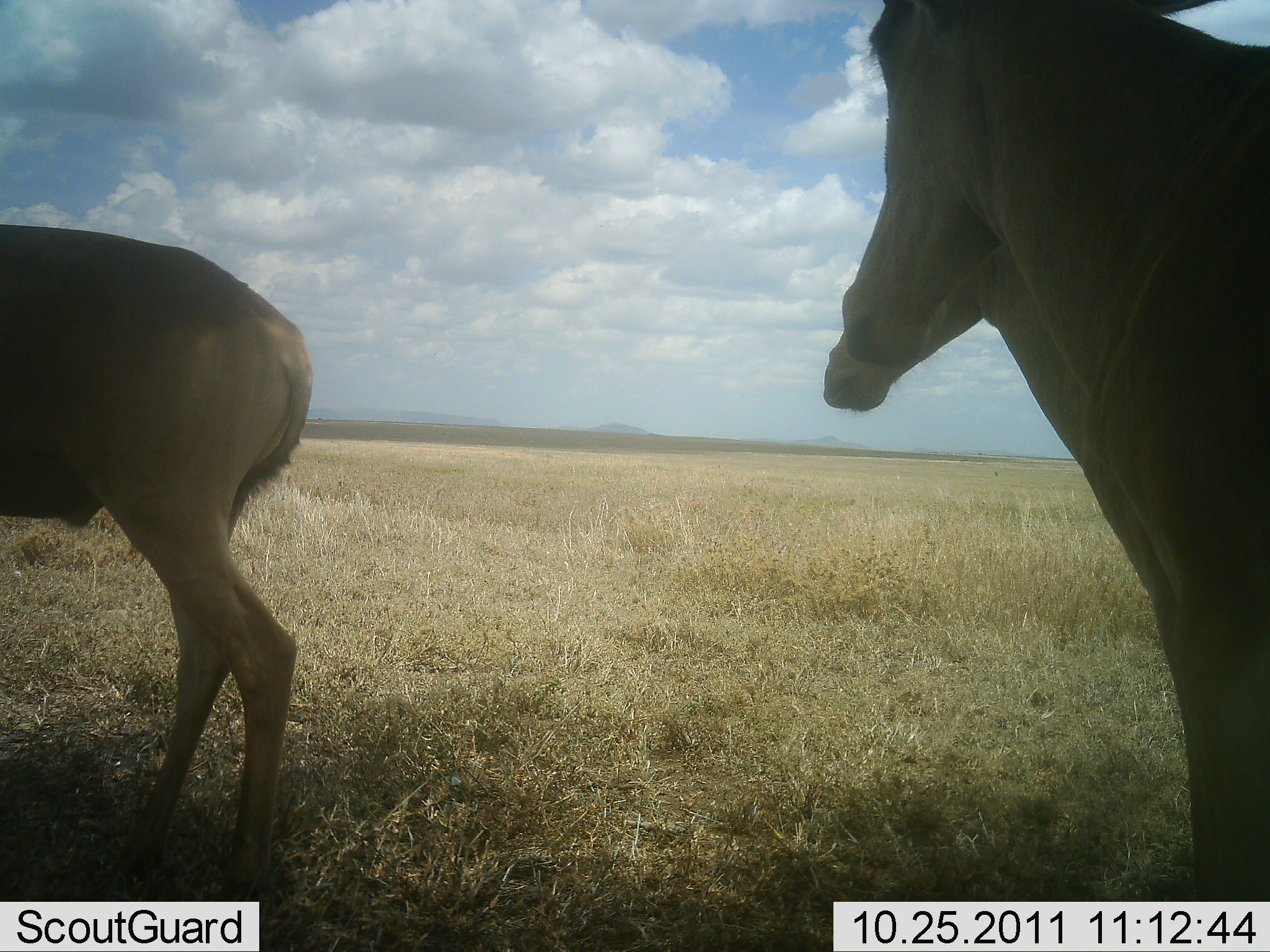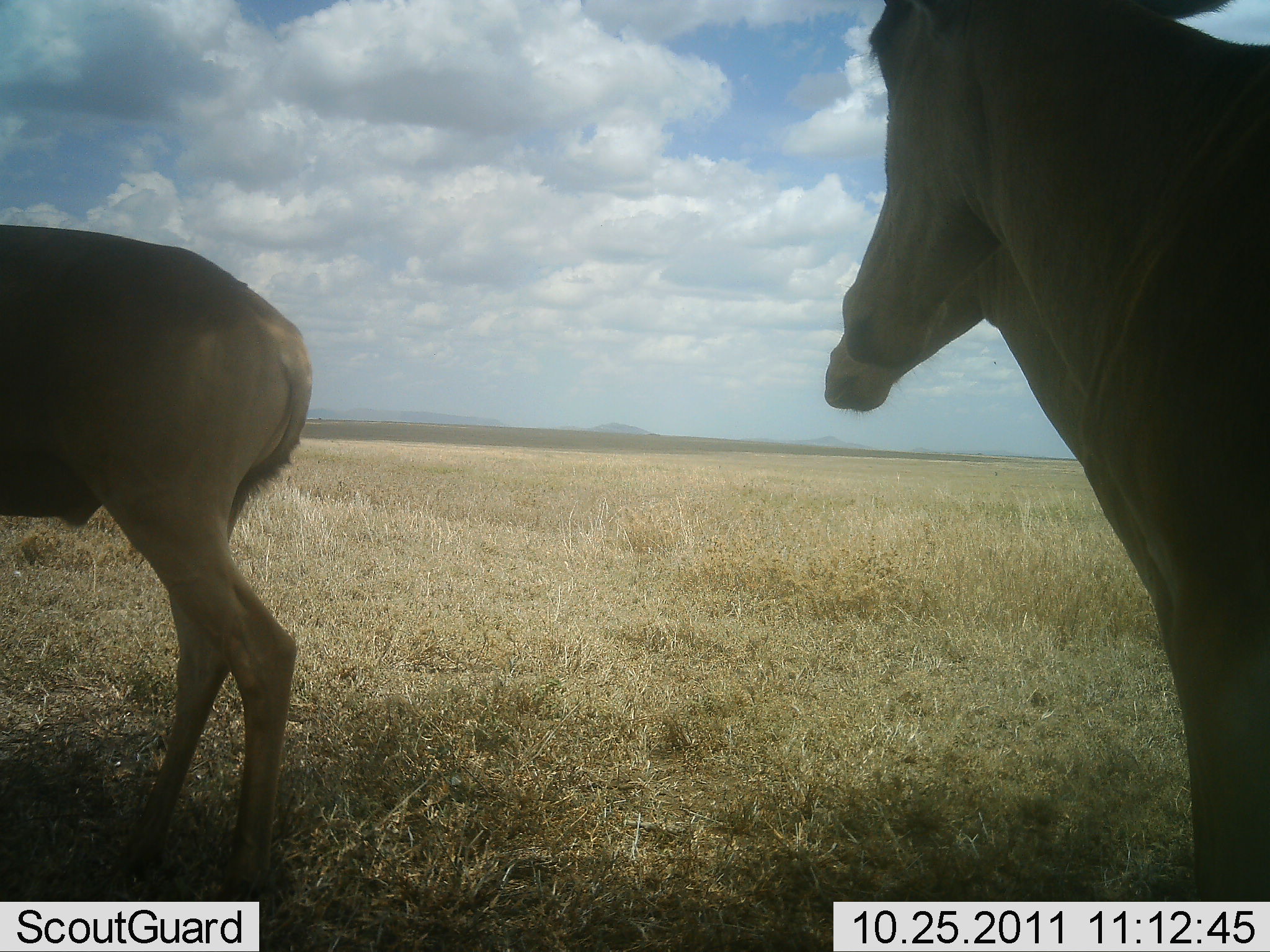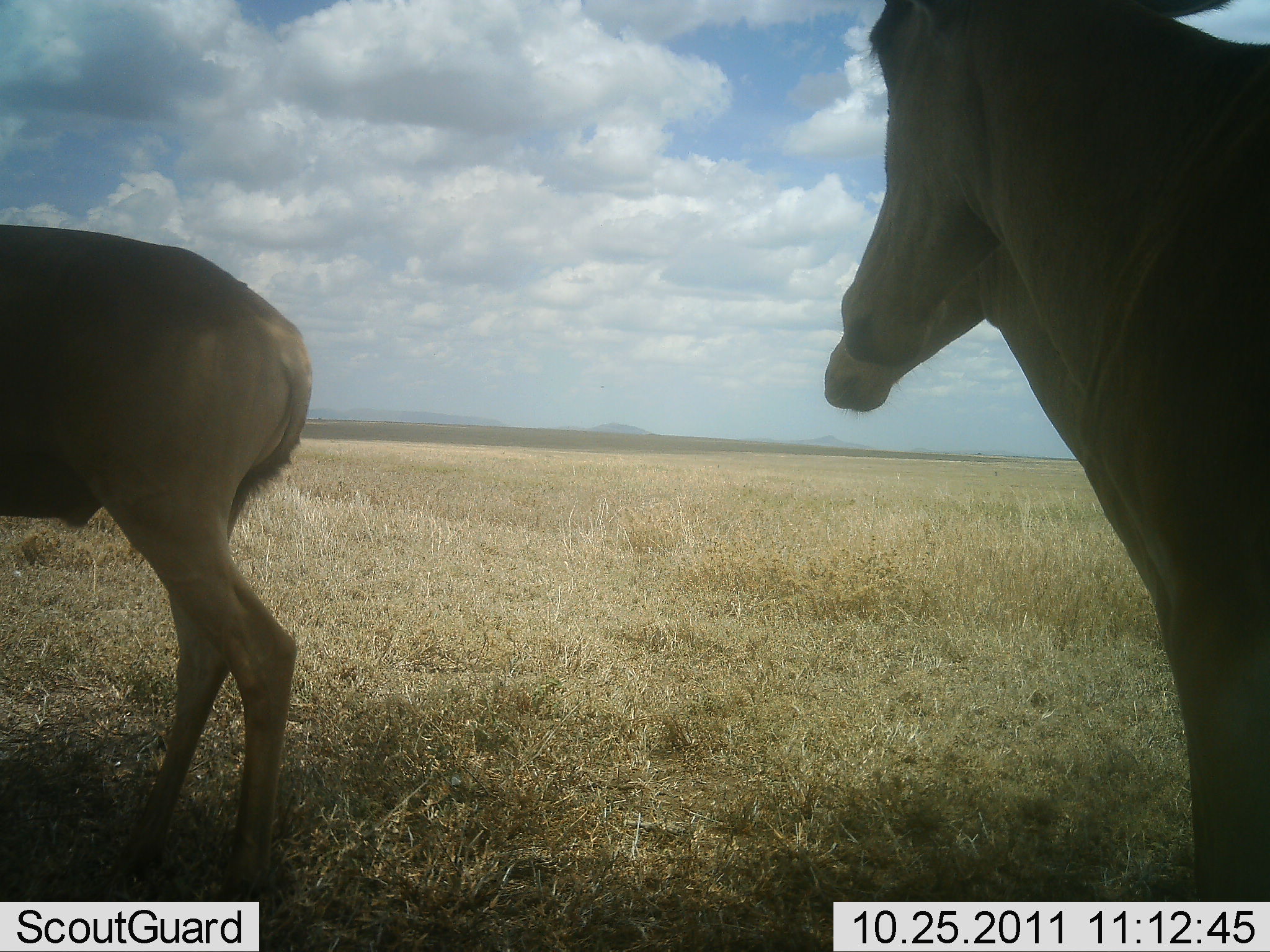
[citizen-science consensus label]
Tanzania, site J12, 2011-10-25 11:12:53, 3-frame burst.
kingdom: Animalia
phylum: Chordata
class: Mammalia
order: Artiodactyla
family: Bovidae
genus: Alcelaphus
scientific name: Alcelaphus buselaphus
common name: hartebeest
Hartebeest (Alcelaphus buselaphus), count 3. Behavior (volunteer vote fractions): standing 92%, resting 8%, moving 0%, interacting 0%. Young present (vote fraction): 0%. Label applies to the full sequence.